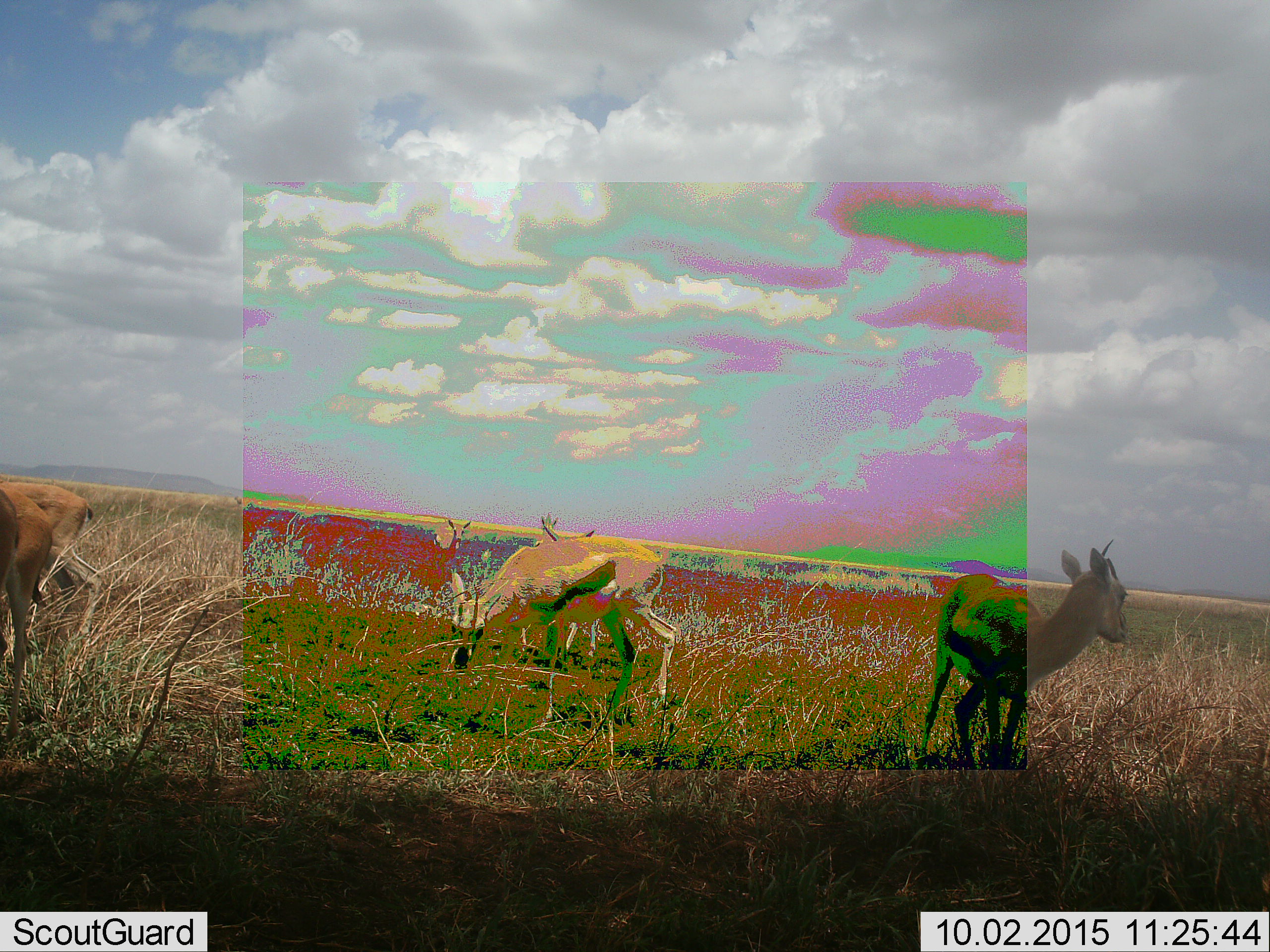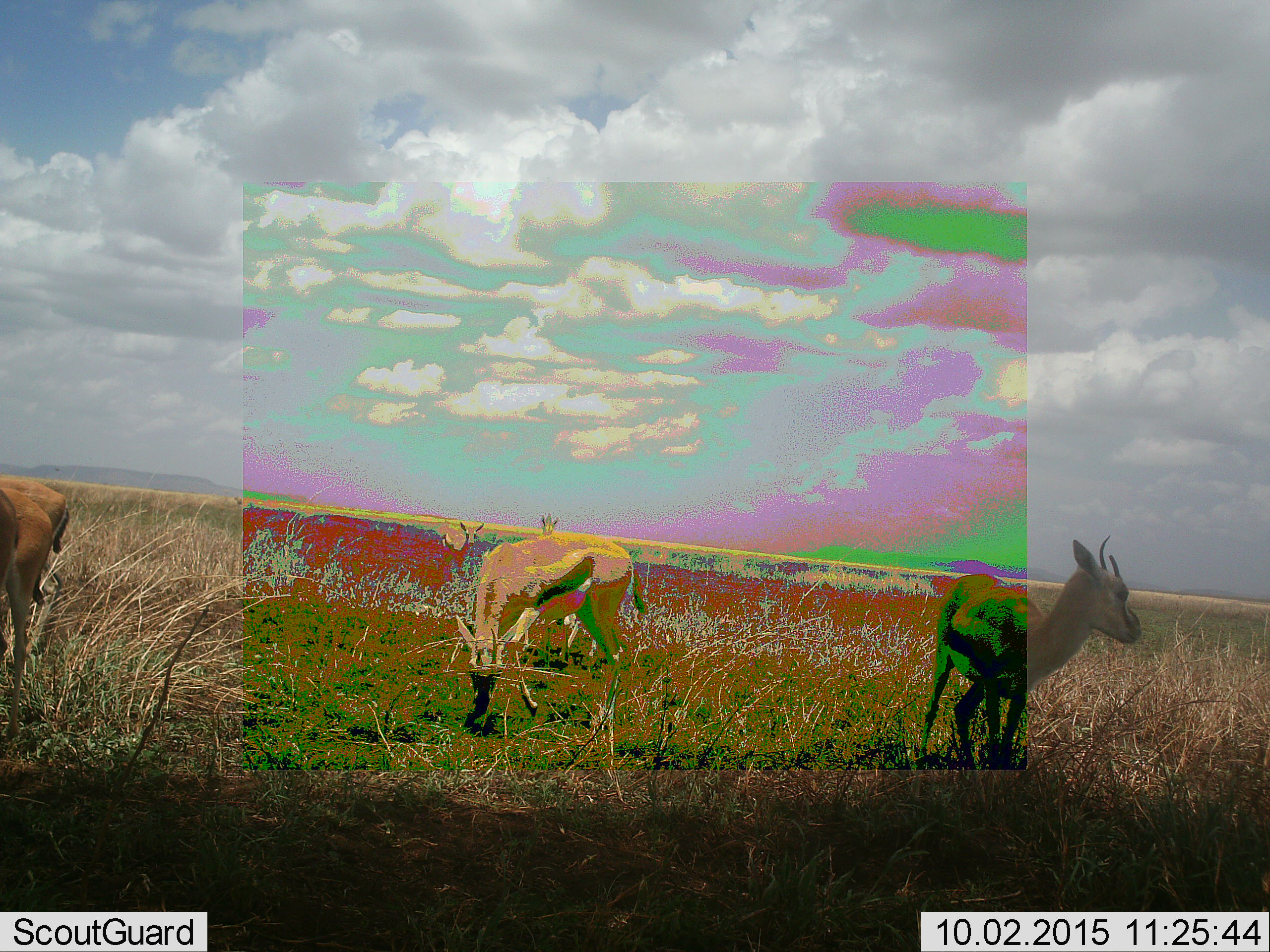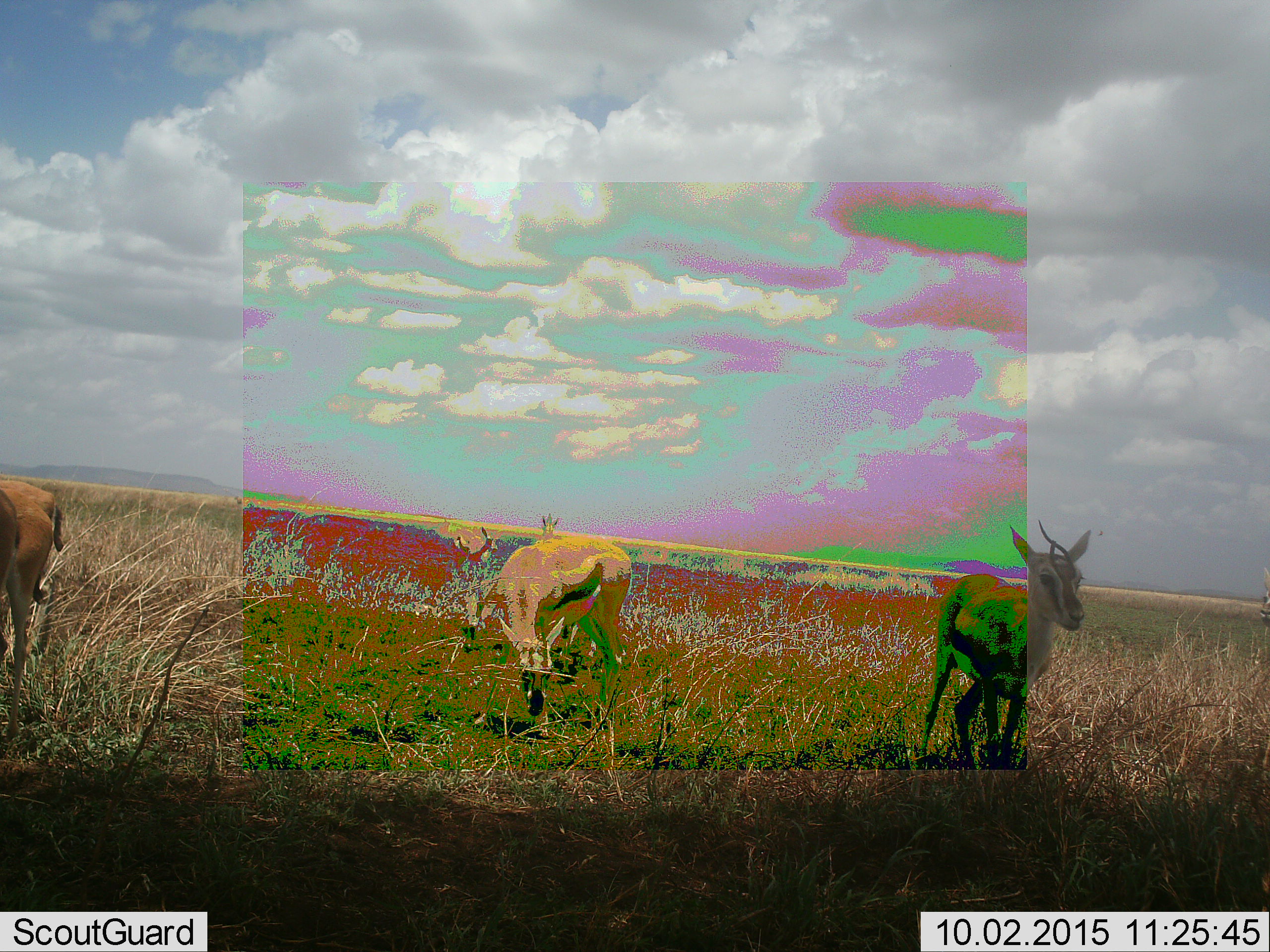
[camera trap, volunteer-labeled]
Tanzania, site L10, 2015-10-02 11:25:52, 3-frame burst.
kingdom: Animalia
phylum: Chordata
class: Mammalia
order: Artiodactyla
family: Bovidae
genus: Eudorcas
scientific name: Eudorcas thomsonii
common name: thomson's gazelle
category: gazellethomsons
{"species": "gazellethomsons (thomson's gazelle) (Eudorcas thomsonii)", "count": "7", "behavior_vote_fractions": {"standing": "88%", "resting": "0%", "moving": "75%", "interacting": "0%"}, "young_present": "0%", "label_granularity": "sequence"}